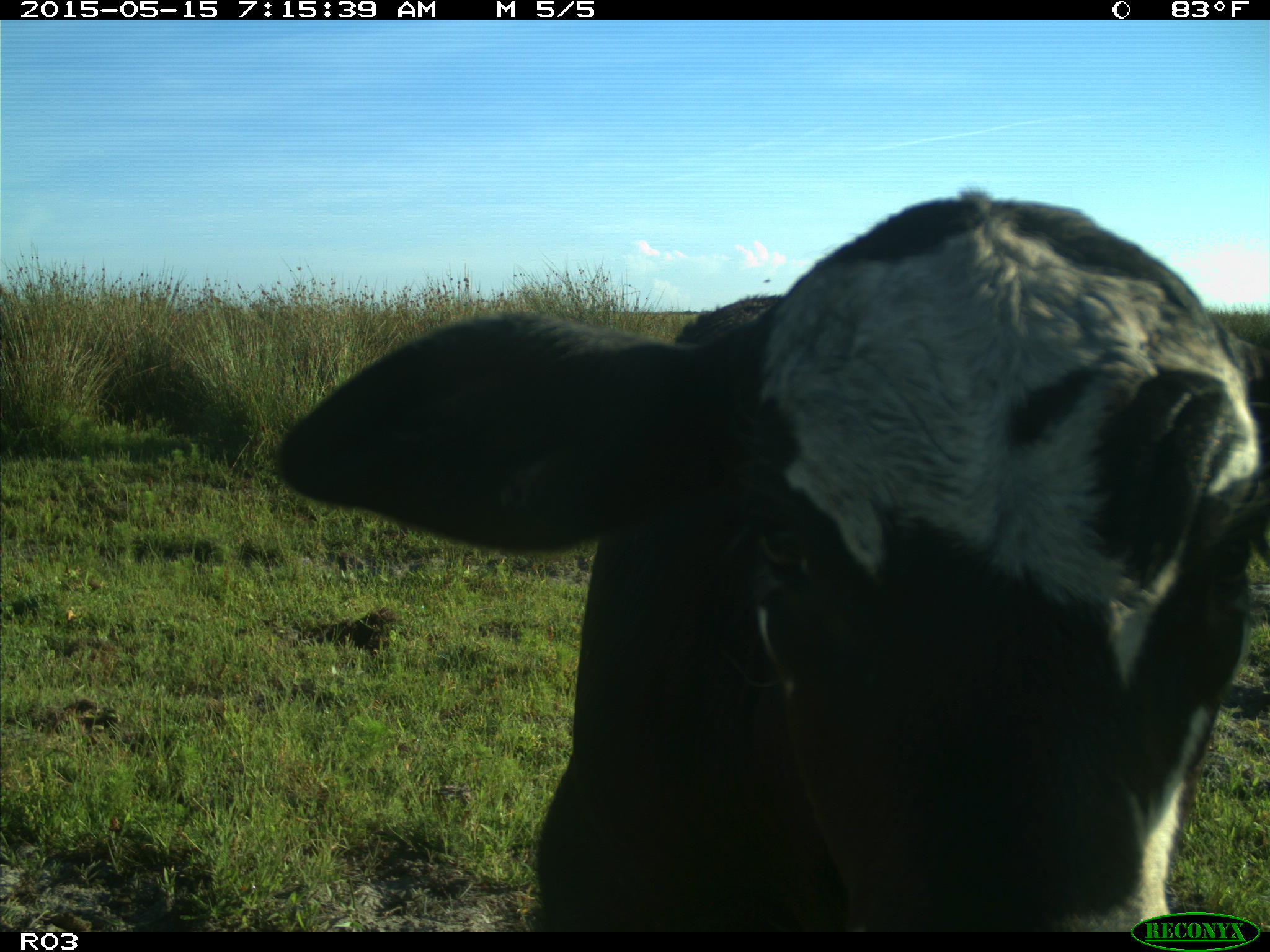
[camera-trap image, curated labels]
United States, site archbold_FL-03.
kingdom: Animalia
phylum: Chordata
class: Mammalia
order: Artiodactyla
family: Bovidae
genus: Bos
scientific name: Bos taurus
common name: domestic cow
Bos taurus (domestic cow).